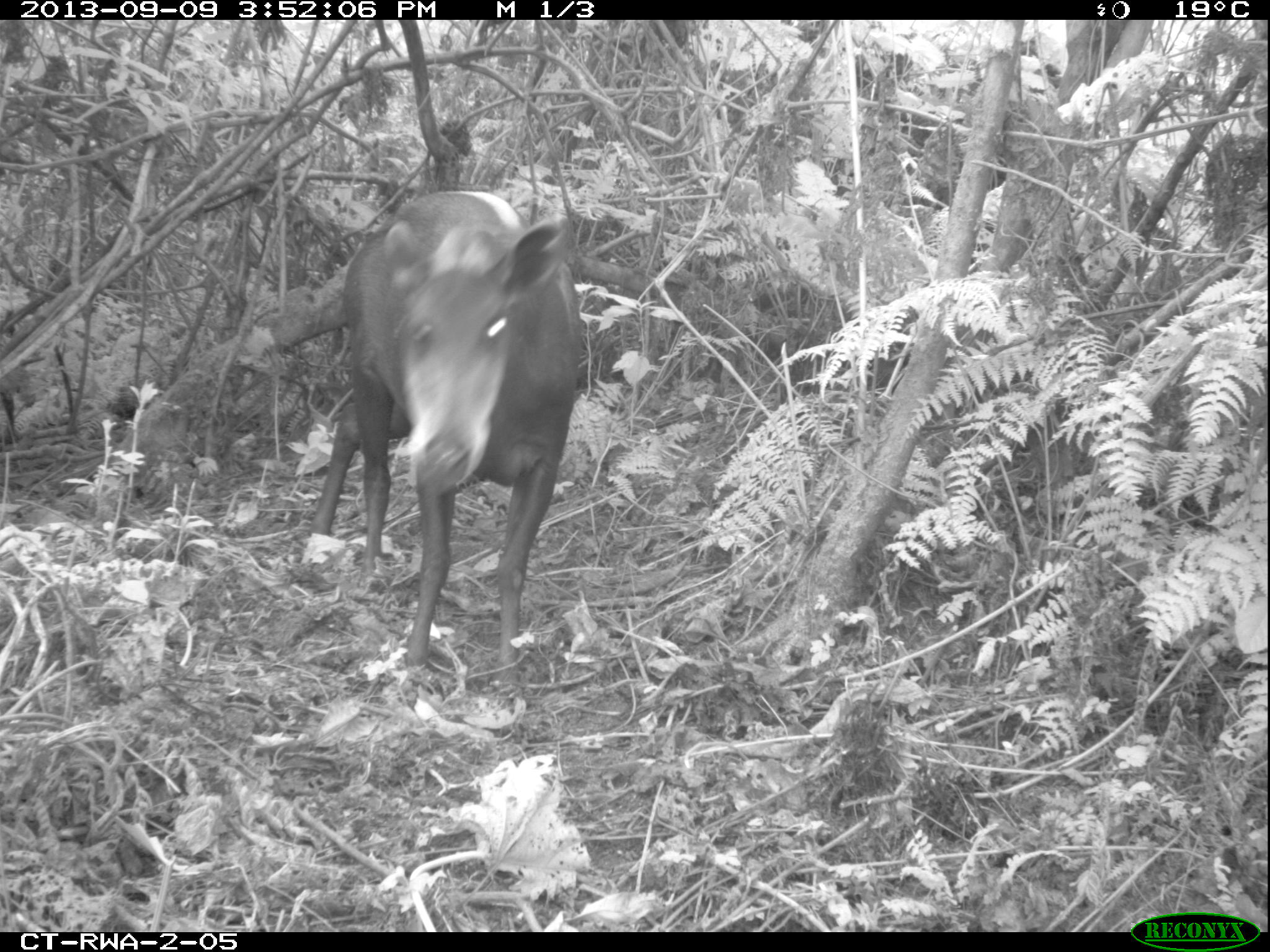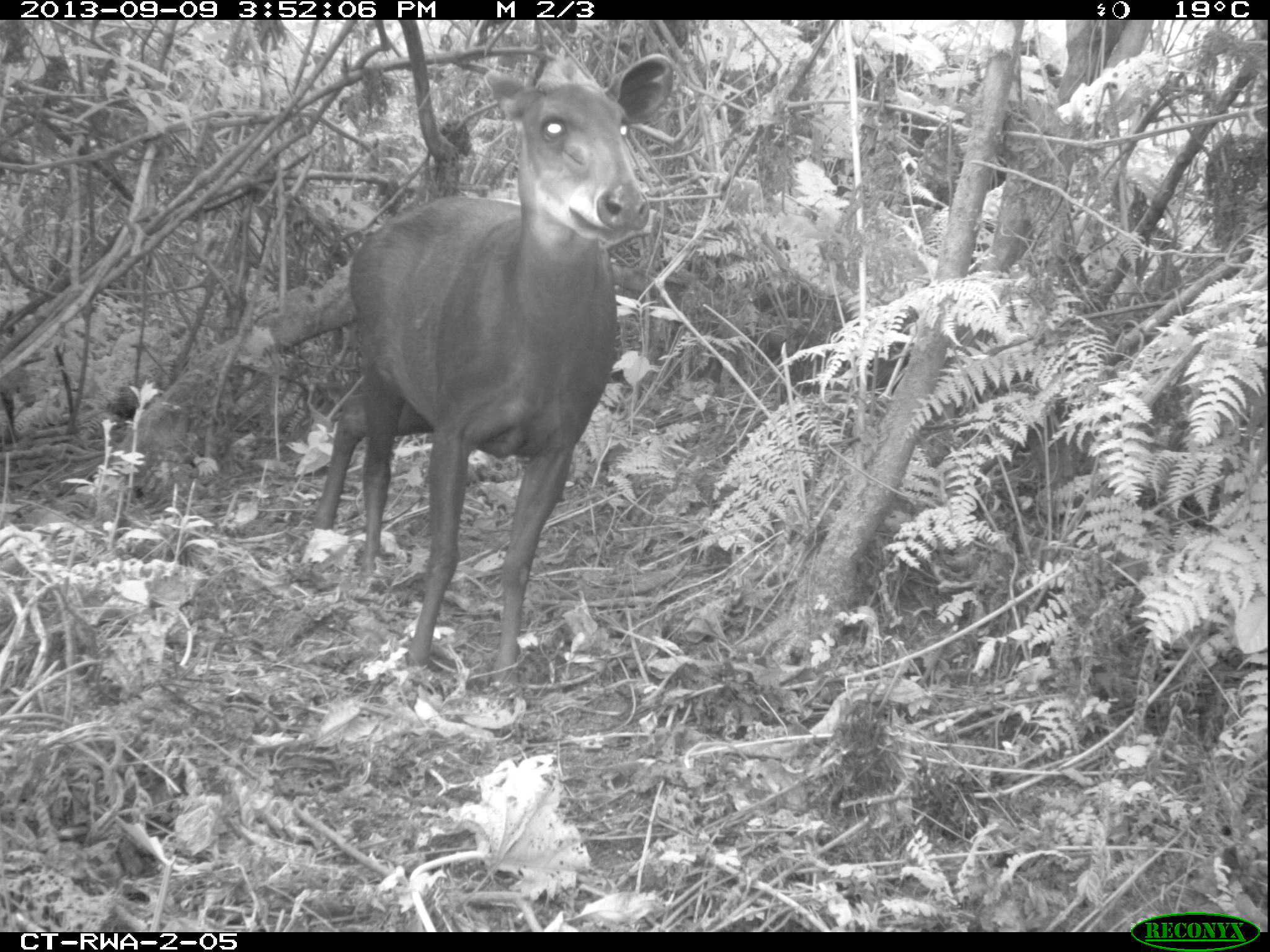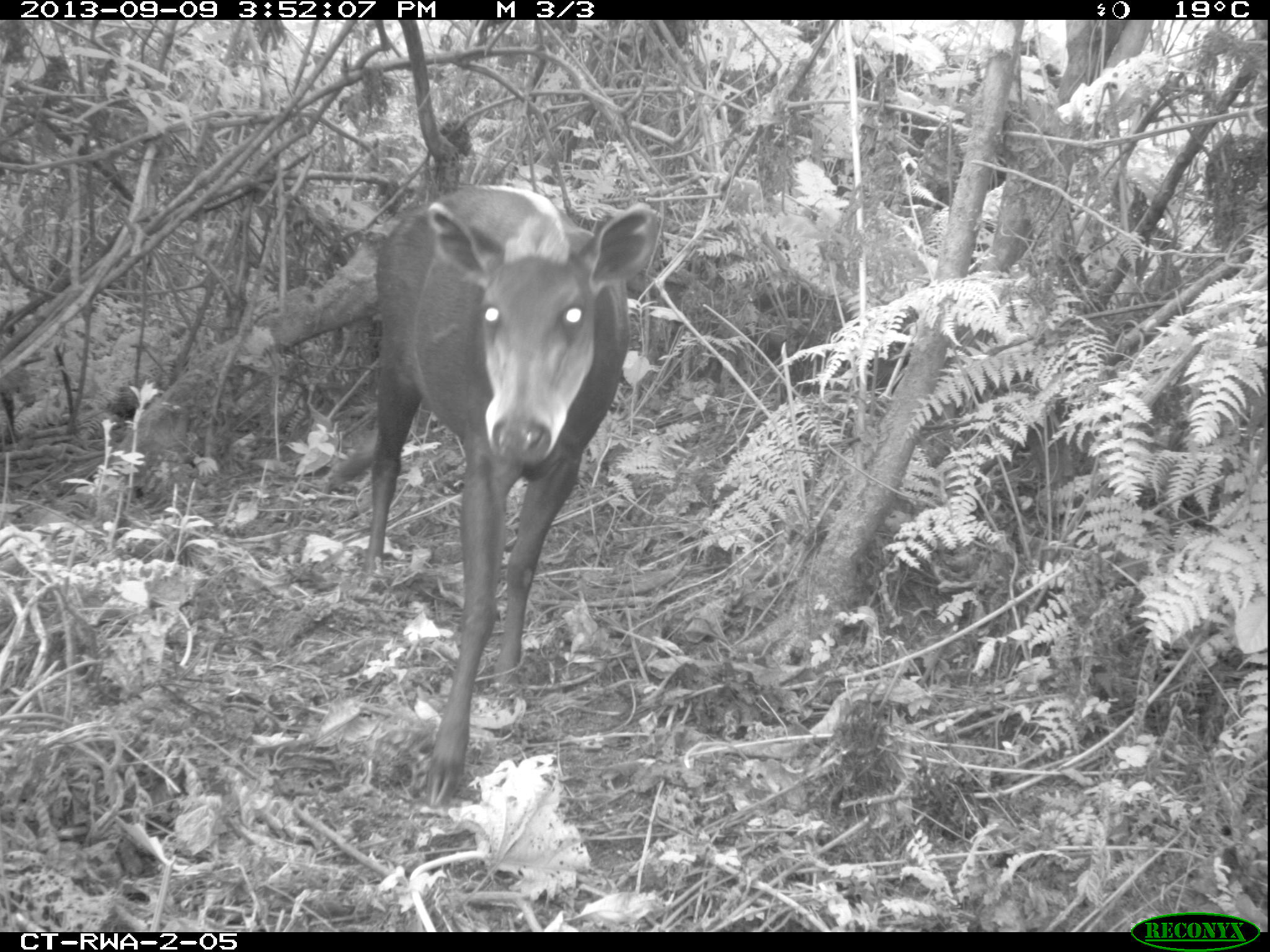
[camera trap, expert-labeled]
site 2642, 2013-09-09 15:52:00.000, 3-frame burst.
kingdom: Animalia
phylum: Chordata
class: Mammalia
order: Artiodactyla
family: Bovidae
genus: Cephalophus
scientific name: Cephalophus silvicultor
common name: light-backed duiker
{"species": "Cephalophus silvicultor (light-backed duiker)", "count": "1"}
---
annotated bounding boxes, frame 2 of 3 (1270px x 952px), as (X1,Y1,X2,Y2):
cephalophus silvicultor: (293,53,674,691)